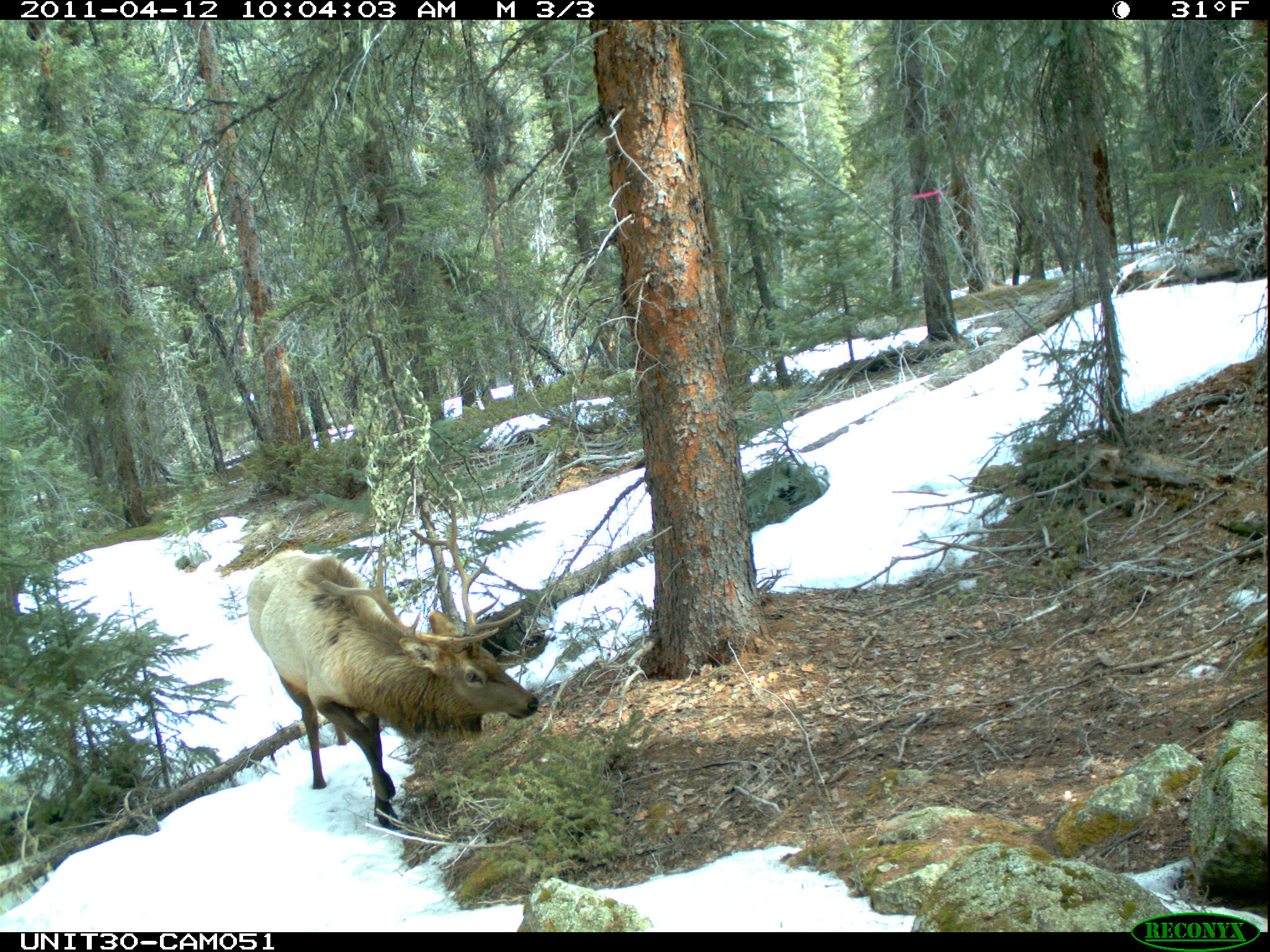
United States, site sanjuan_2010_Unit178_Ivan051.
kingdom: Animalia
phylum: Chordata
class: Mammalia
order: Artiodactyla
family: Cervidae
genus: Cervus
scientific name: Cervus elaphus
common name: red deer